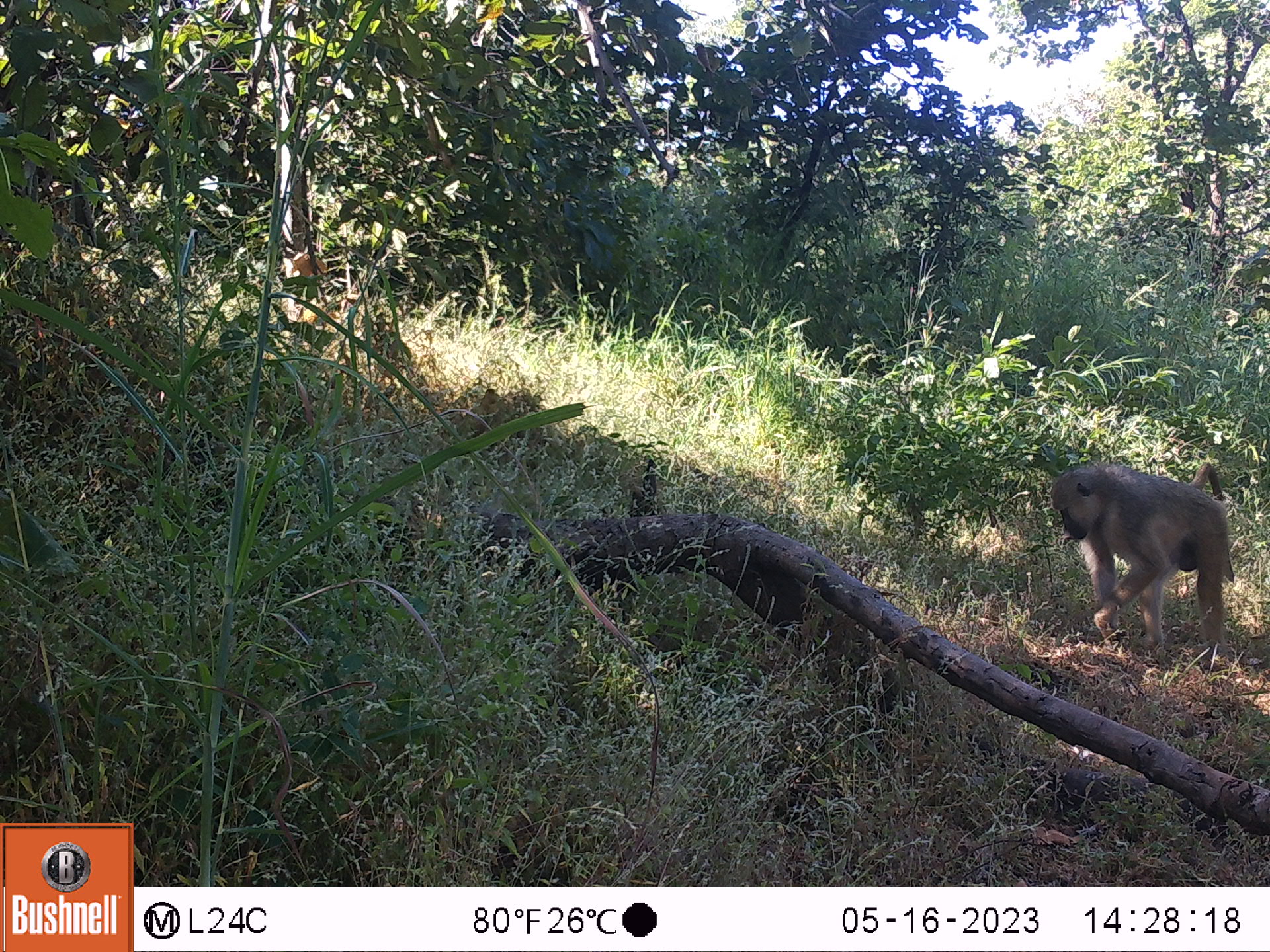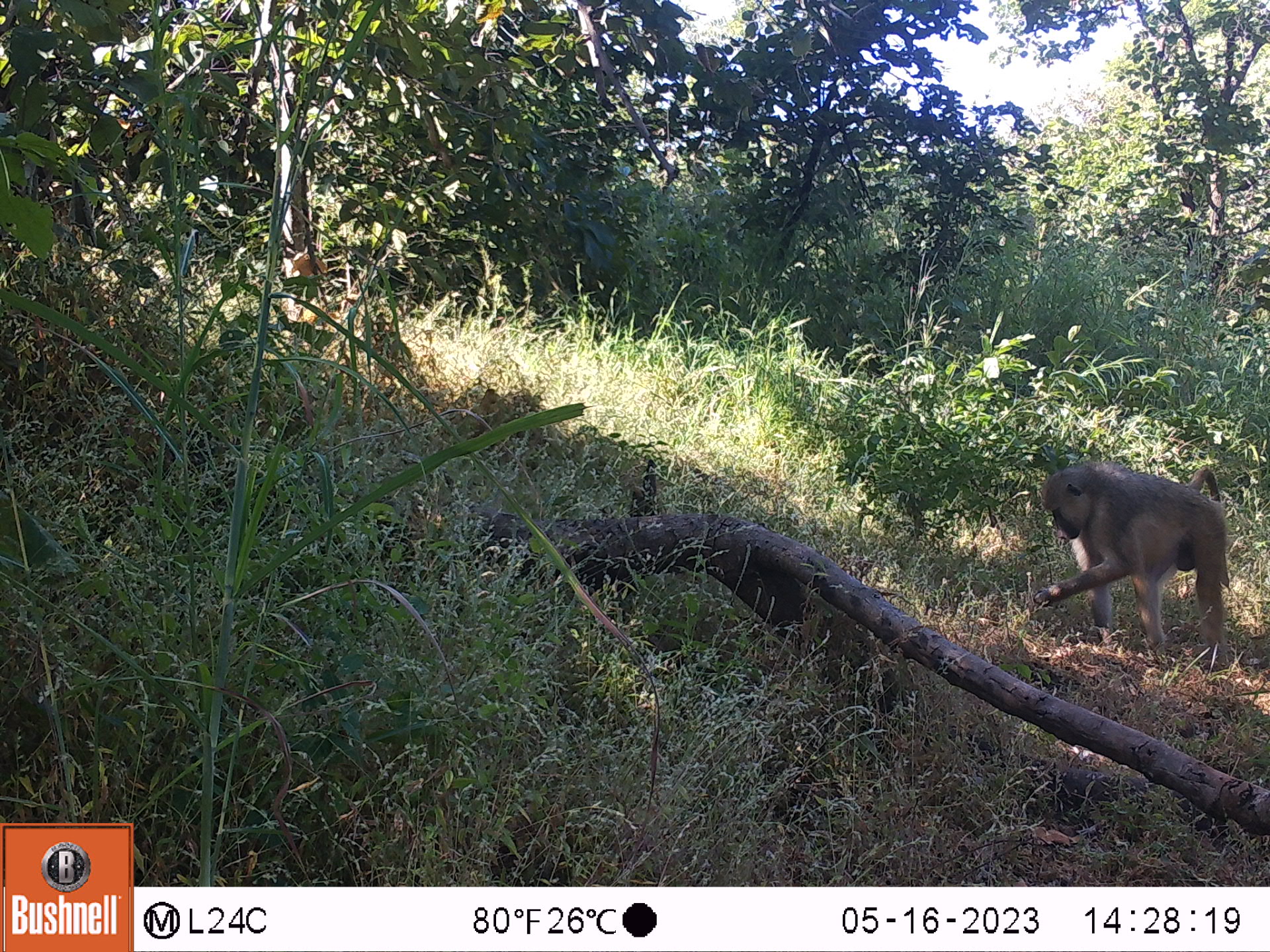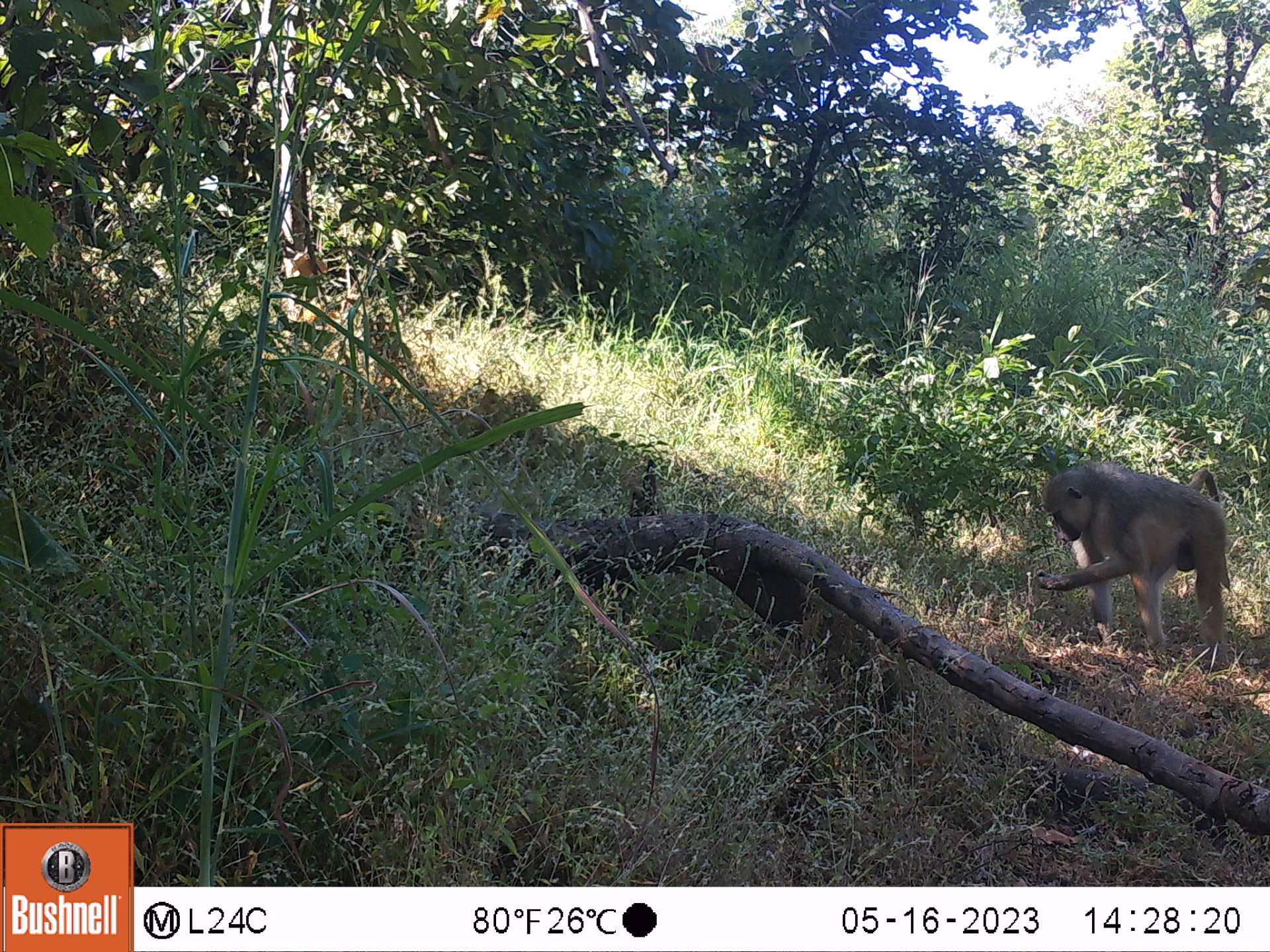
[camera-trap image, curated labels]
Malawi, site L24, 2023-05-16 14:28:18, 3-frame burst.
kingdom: Animalia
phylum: Chordata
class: Mammalia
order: Primates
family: Cercopithecidae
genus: Papio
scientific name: Papio cynocephalus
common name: yellow baboon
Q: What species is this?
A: Yellow baboon (Papio cynocephalus).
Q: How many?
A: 1.